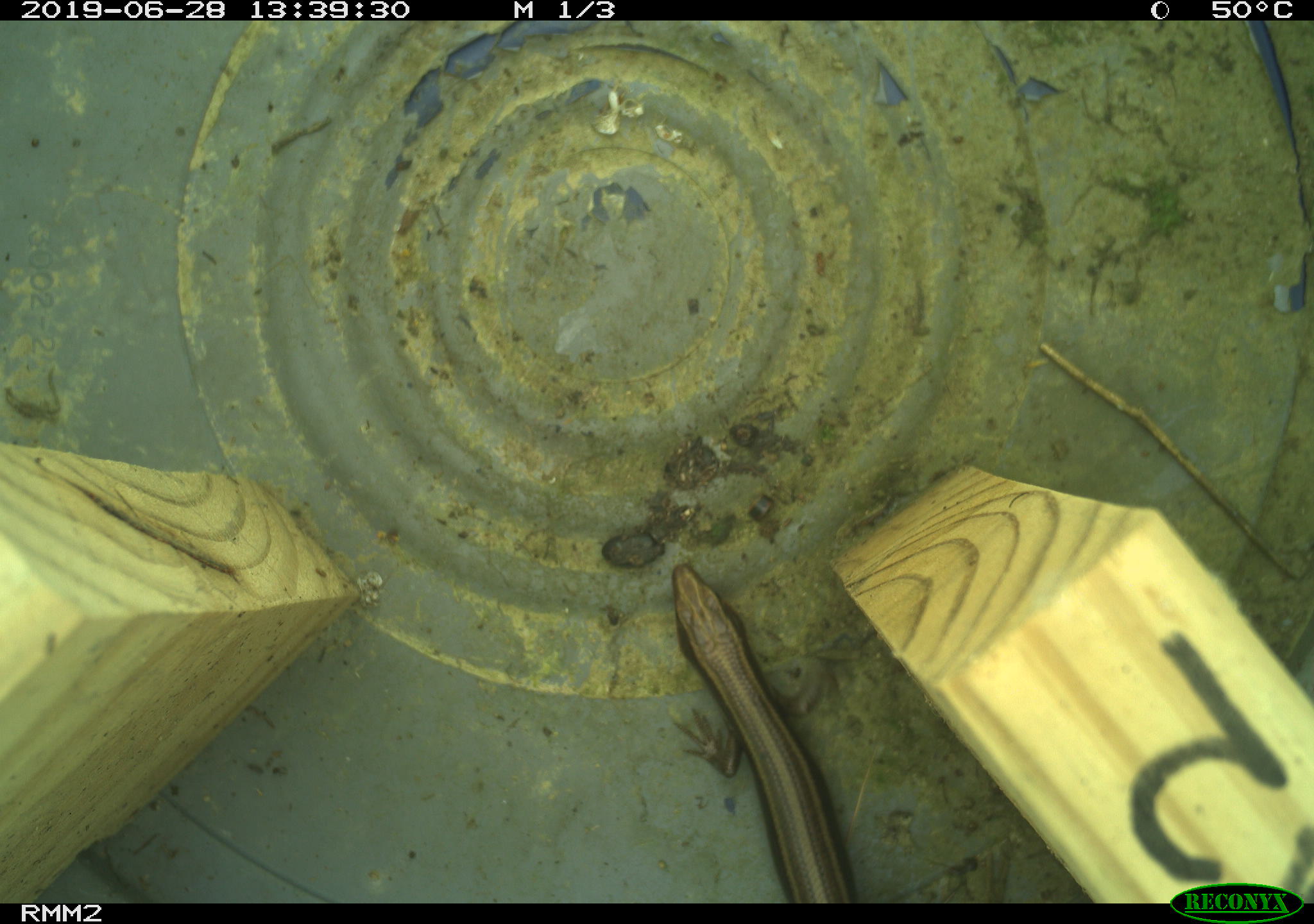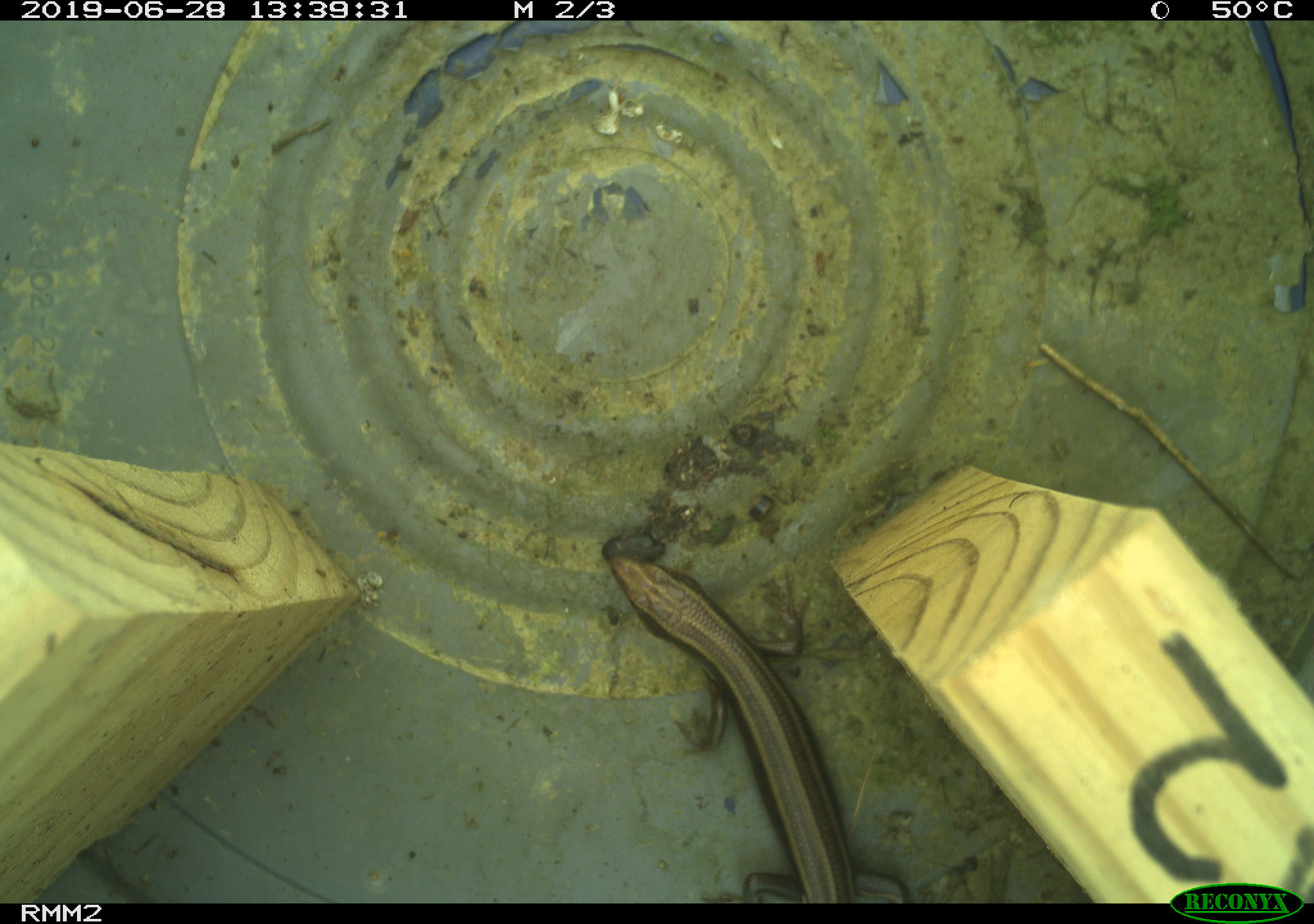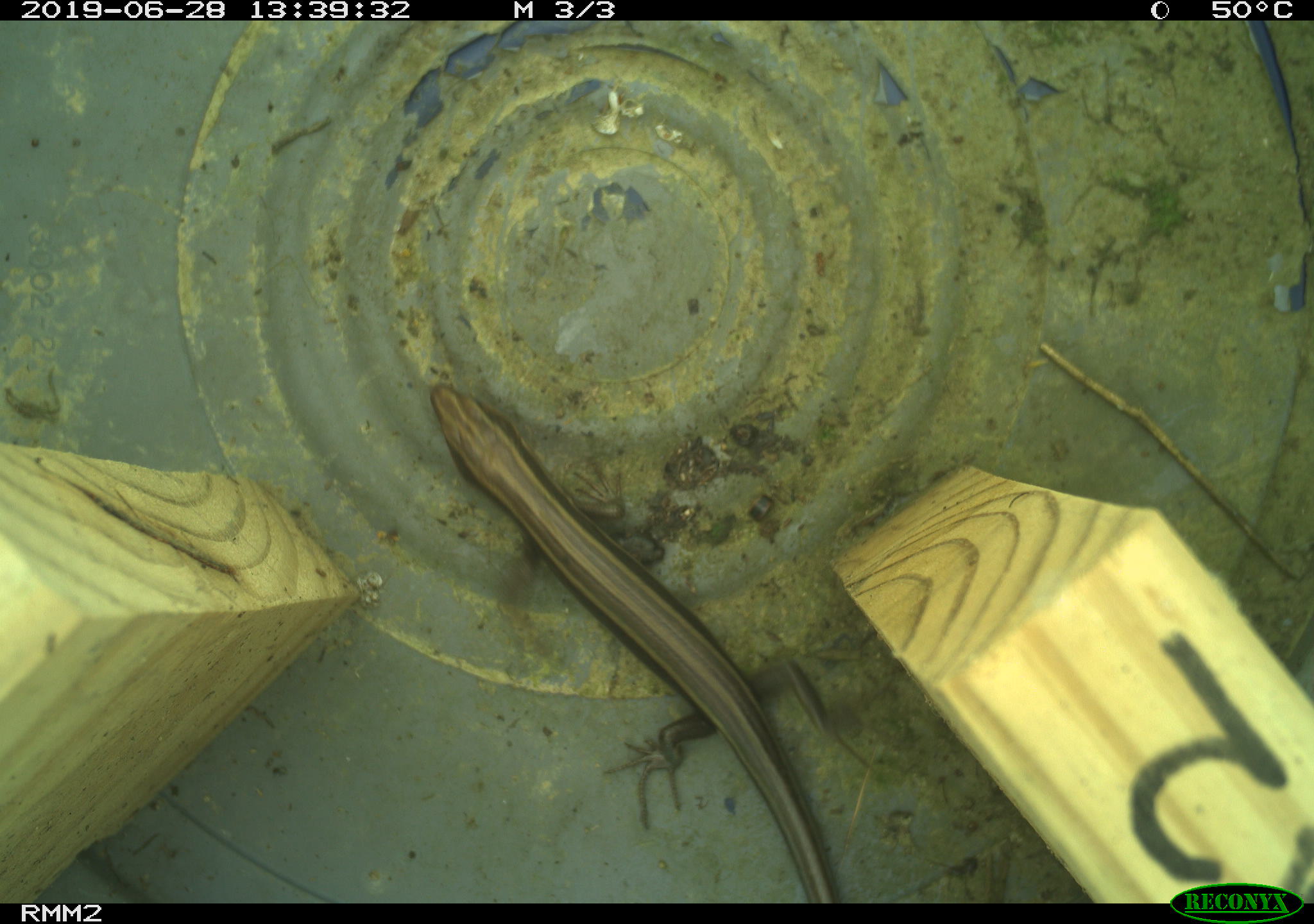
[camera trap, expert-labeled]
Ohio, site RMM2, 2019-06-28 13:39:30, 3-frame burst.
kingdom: Animalia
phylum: Chordata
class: Reptilia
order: Squamata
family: Scincidae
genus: Plestiodon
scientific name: Plestiodon fasciatus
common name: common five-lined skink